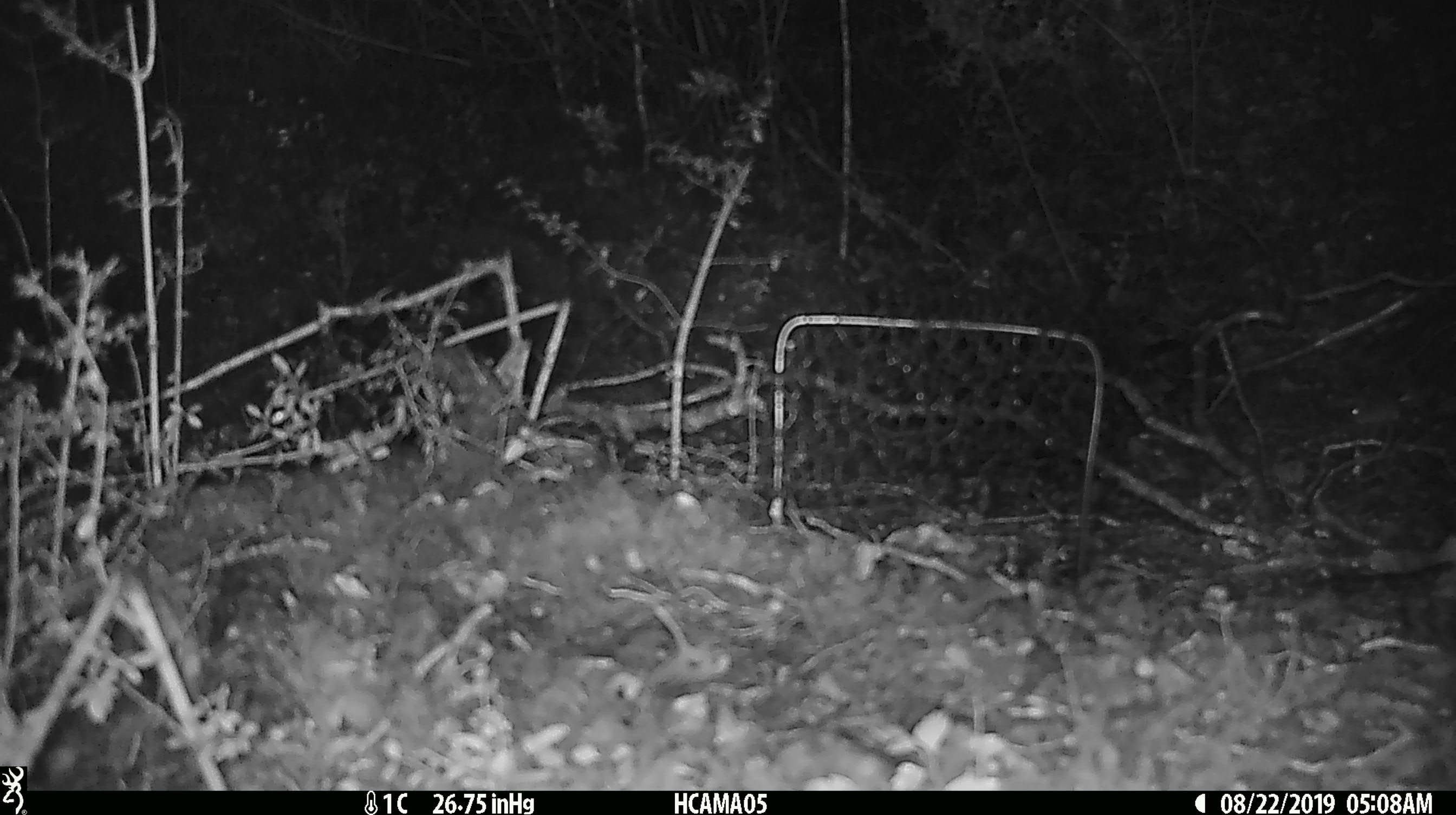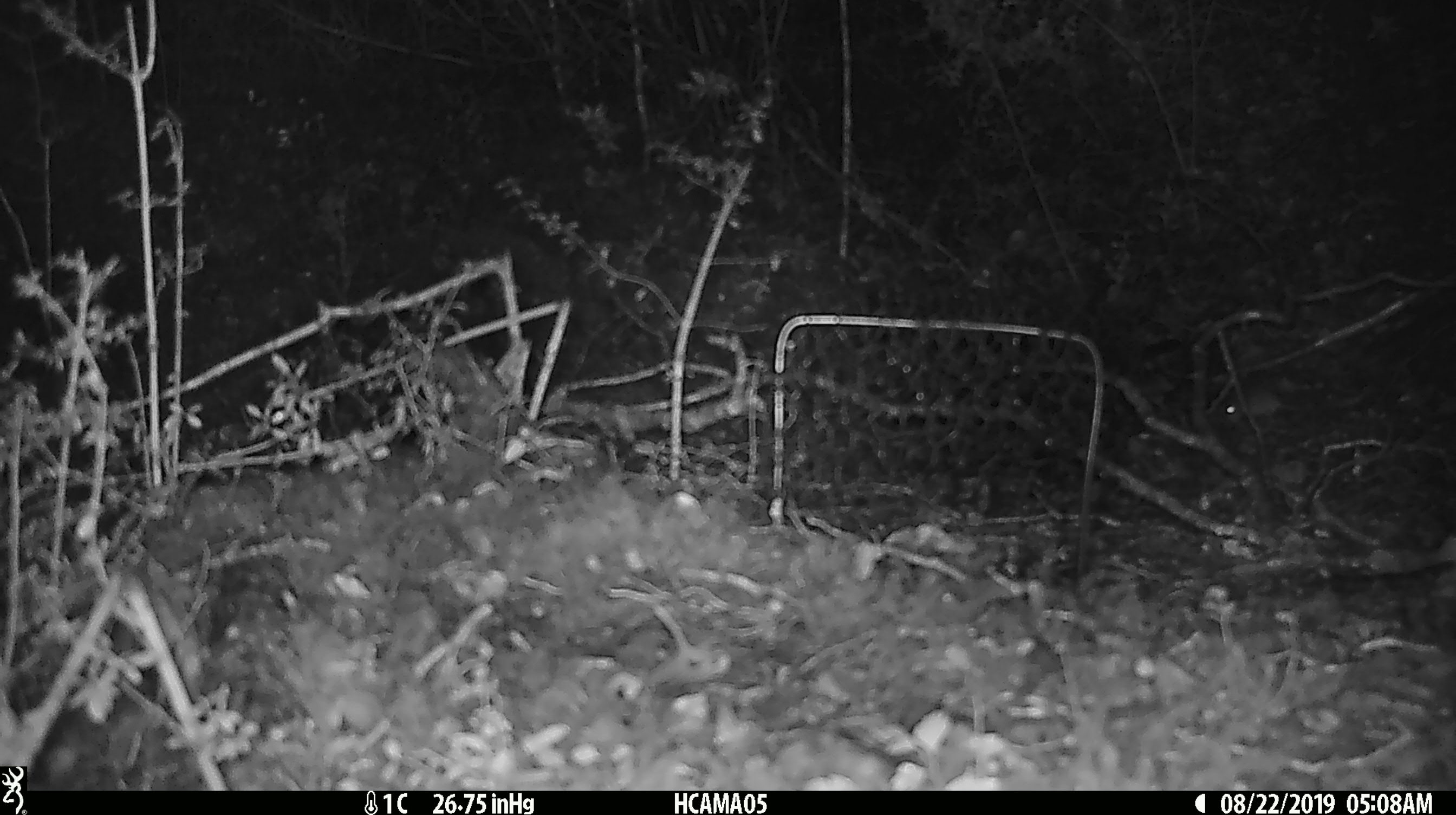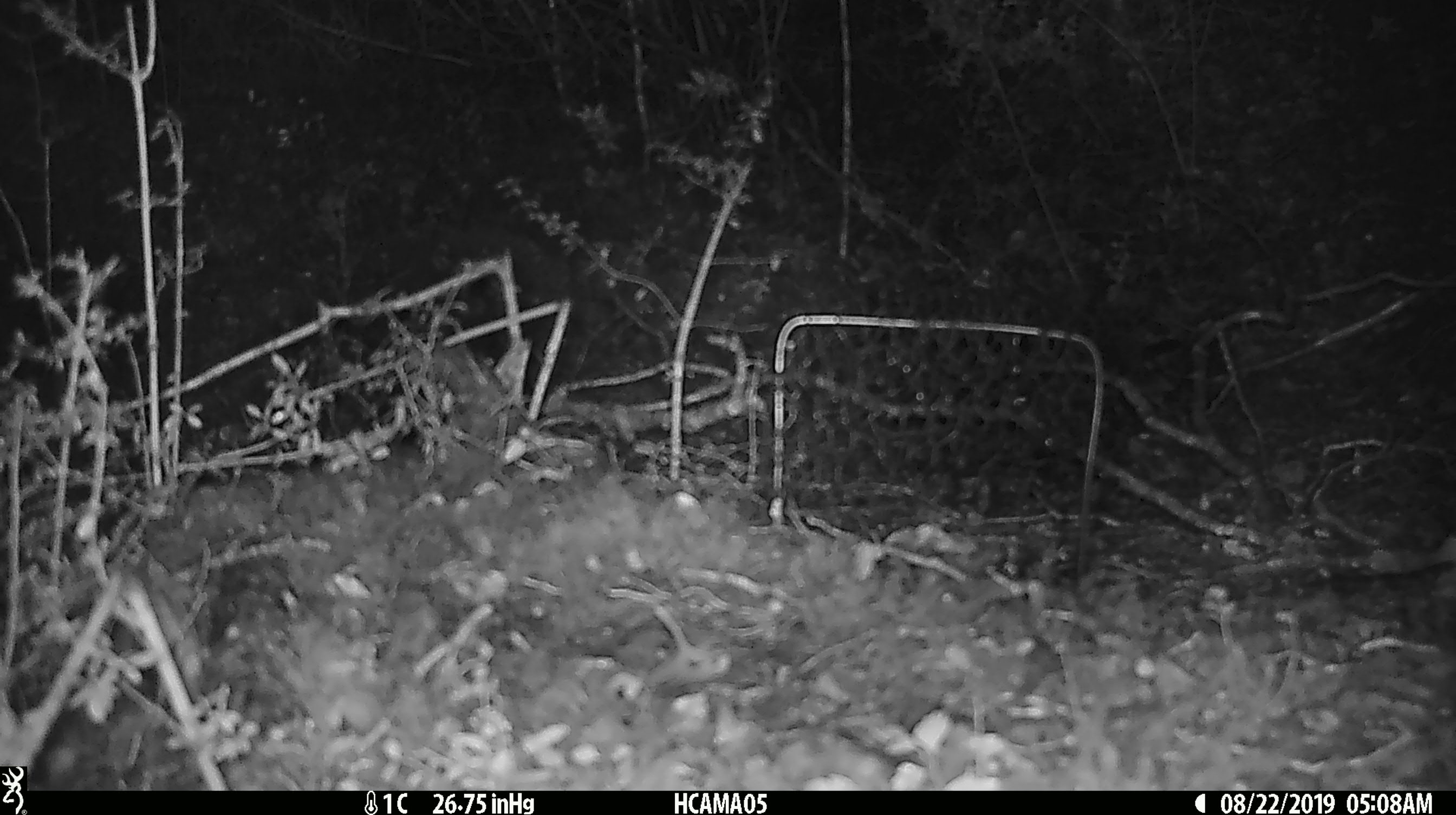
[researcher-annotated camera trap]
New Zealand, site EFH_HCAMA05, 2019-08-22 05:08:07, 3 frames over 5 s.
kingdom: Animalia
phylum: Chordata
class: Mammalia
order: Rodentia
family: Muridae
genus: Mus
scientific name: Mus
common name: mouse